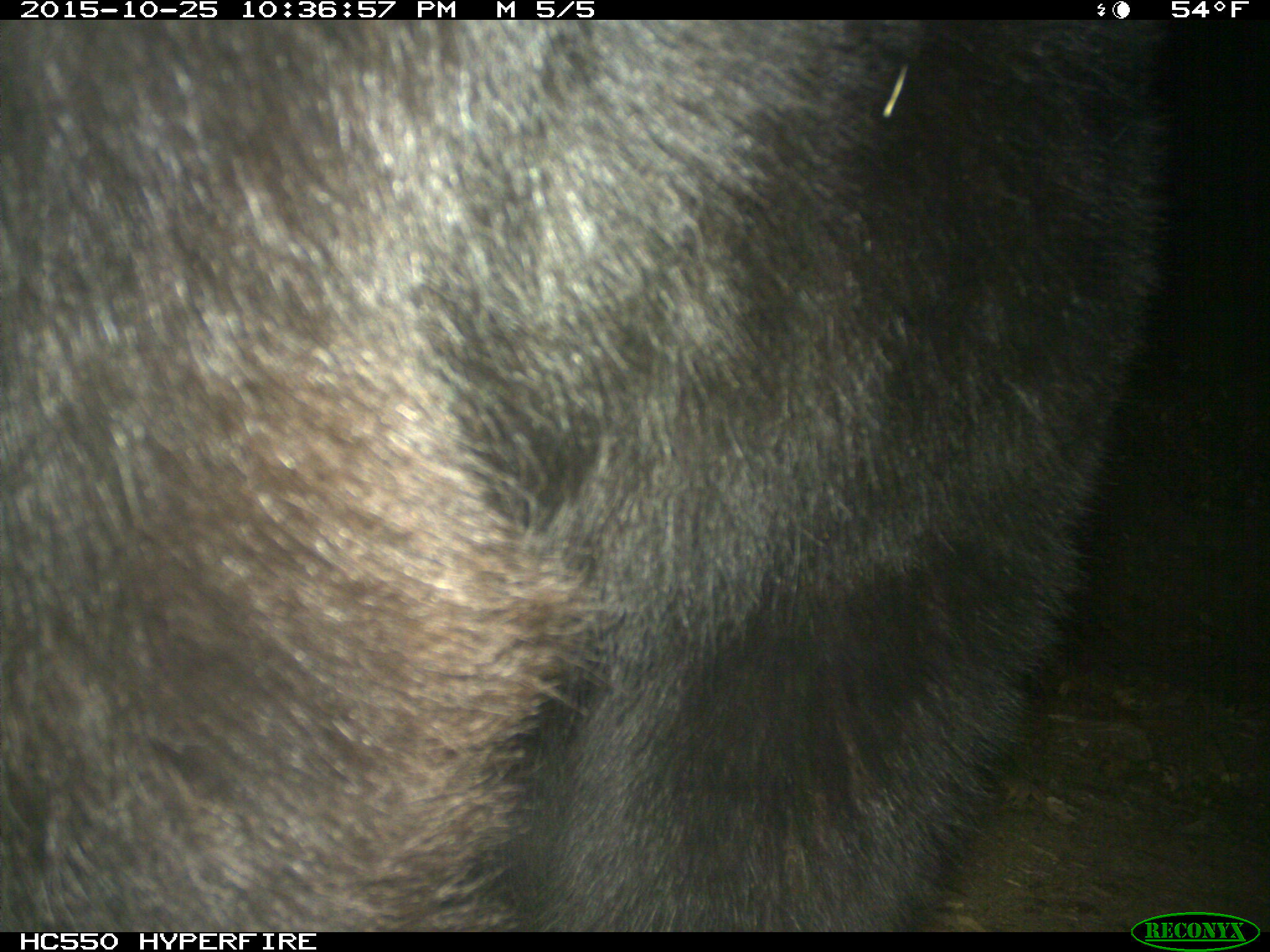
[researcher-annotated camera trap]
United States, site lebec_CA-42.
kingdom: Animalia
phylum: Chordata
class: Mammalia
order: Carnivora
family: Ursidae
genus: Ursus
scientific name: Ursus americanus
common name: american black bear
Ursus americanus (american black bear).